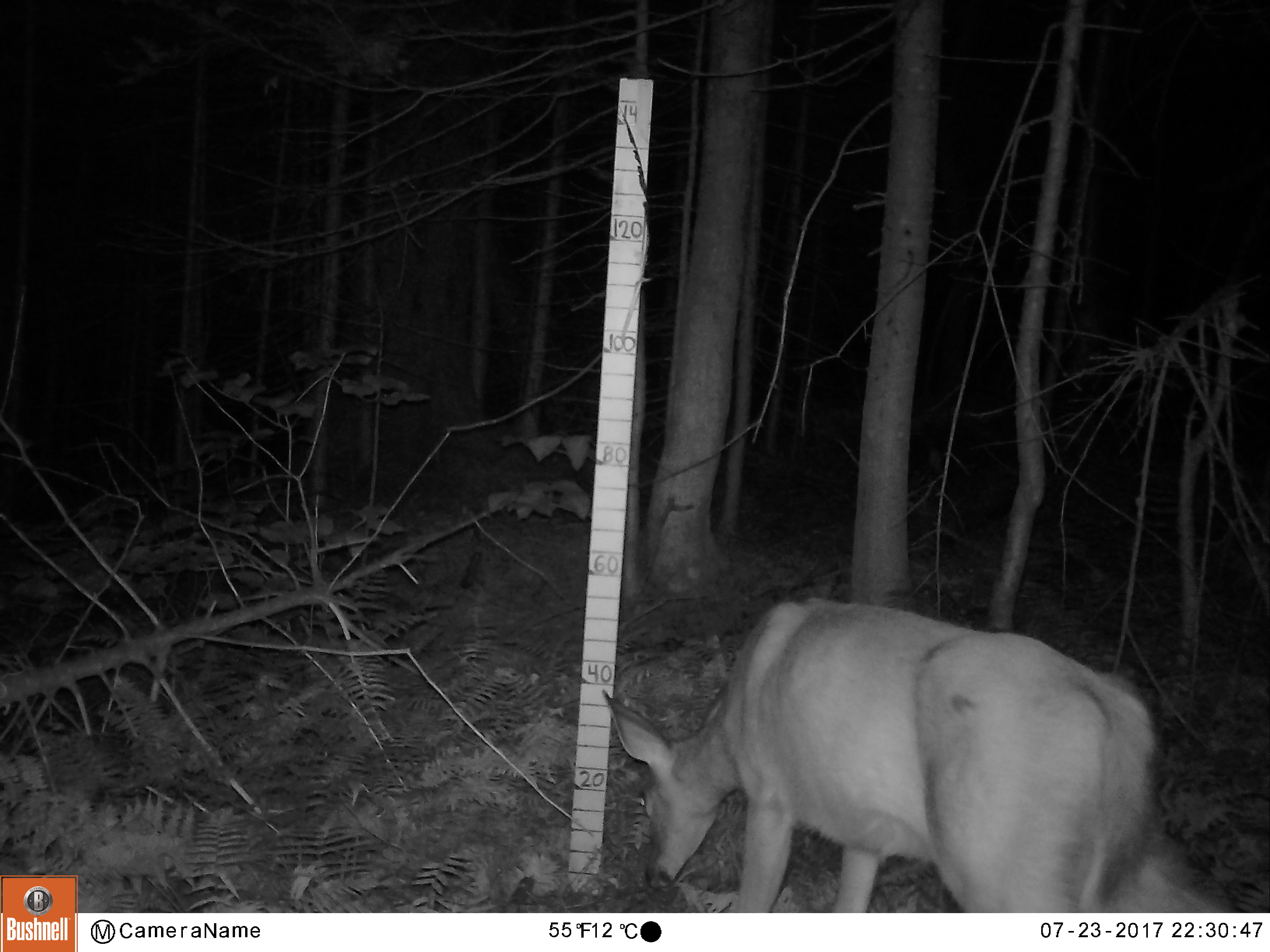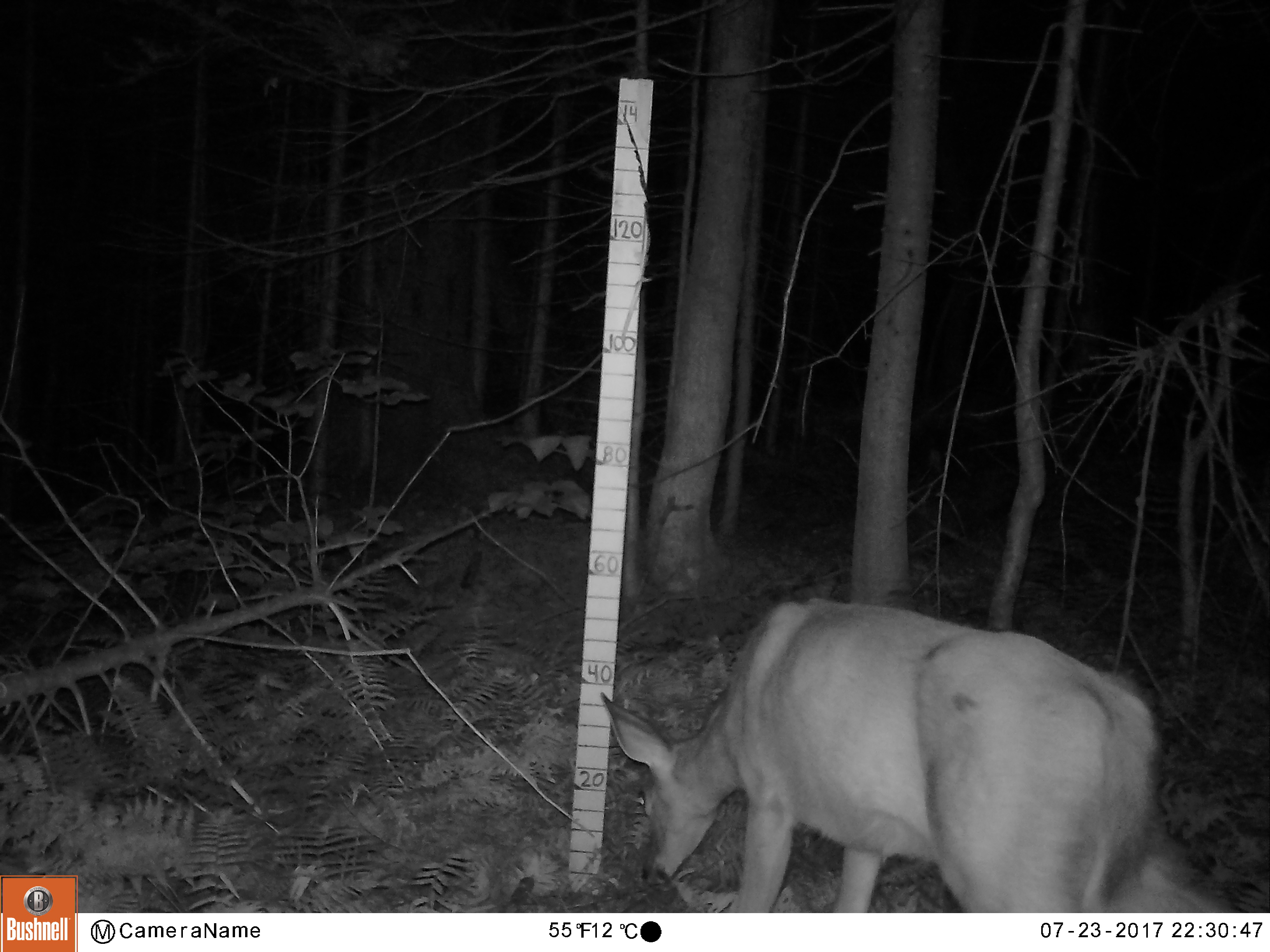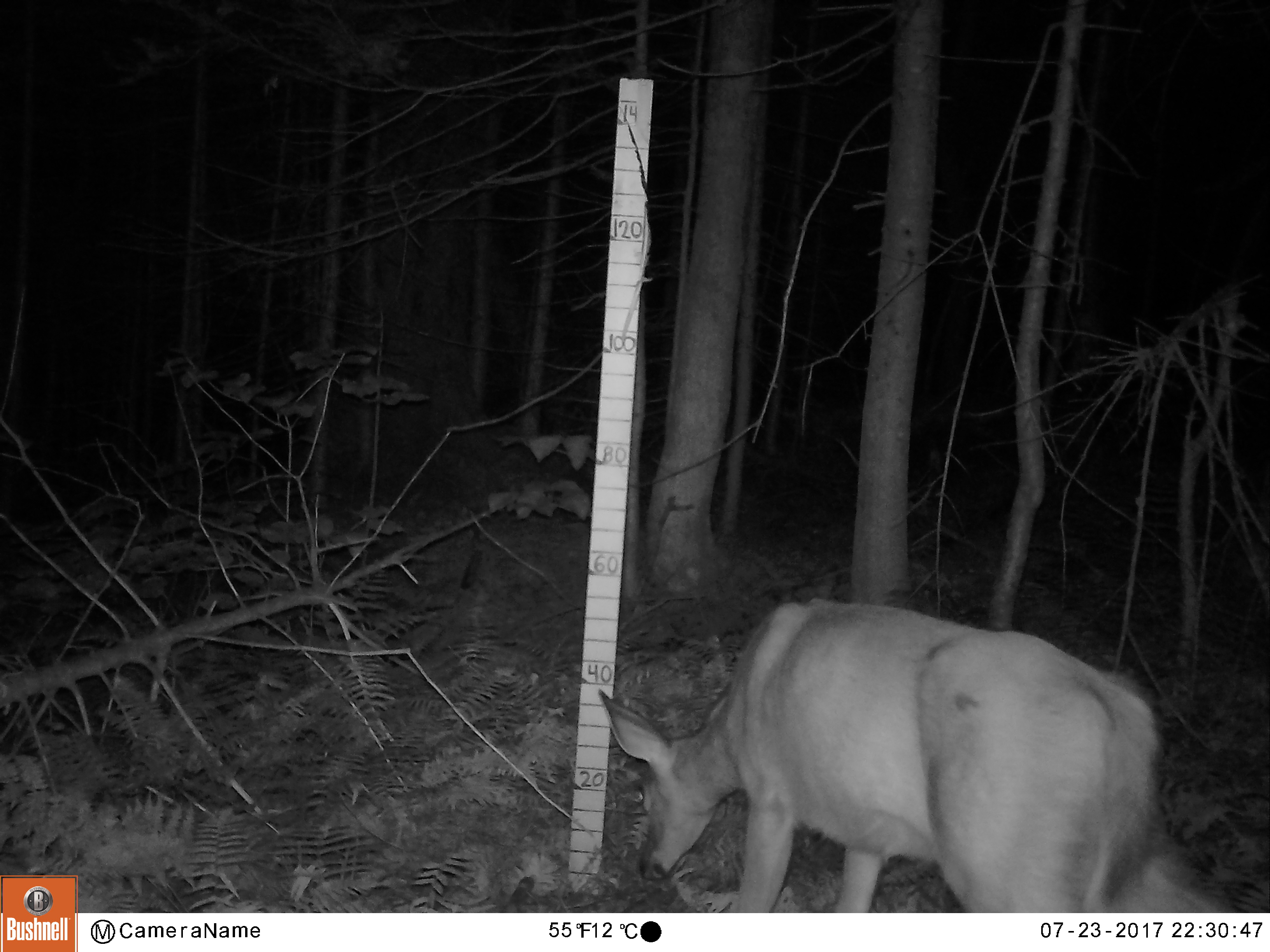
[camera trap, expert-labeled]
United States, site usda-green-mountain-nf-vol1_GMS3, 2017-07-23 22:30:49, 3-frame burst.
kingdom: Animalia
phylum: Chordata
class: Mammalia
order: Artiodactyla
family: Cervidae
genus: Odocoileus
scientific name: Odocoileus virginianus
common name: white-tailed deer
White-tailed deer (Odocoileus virginianus).